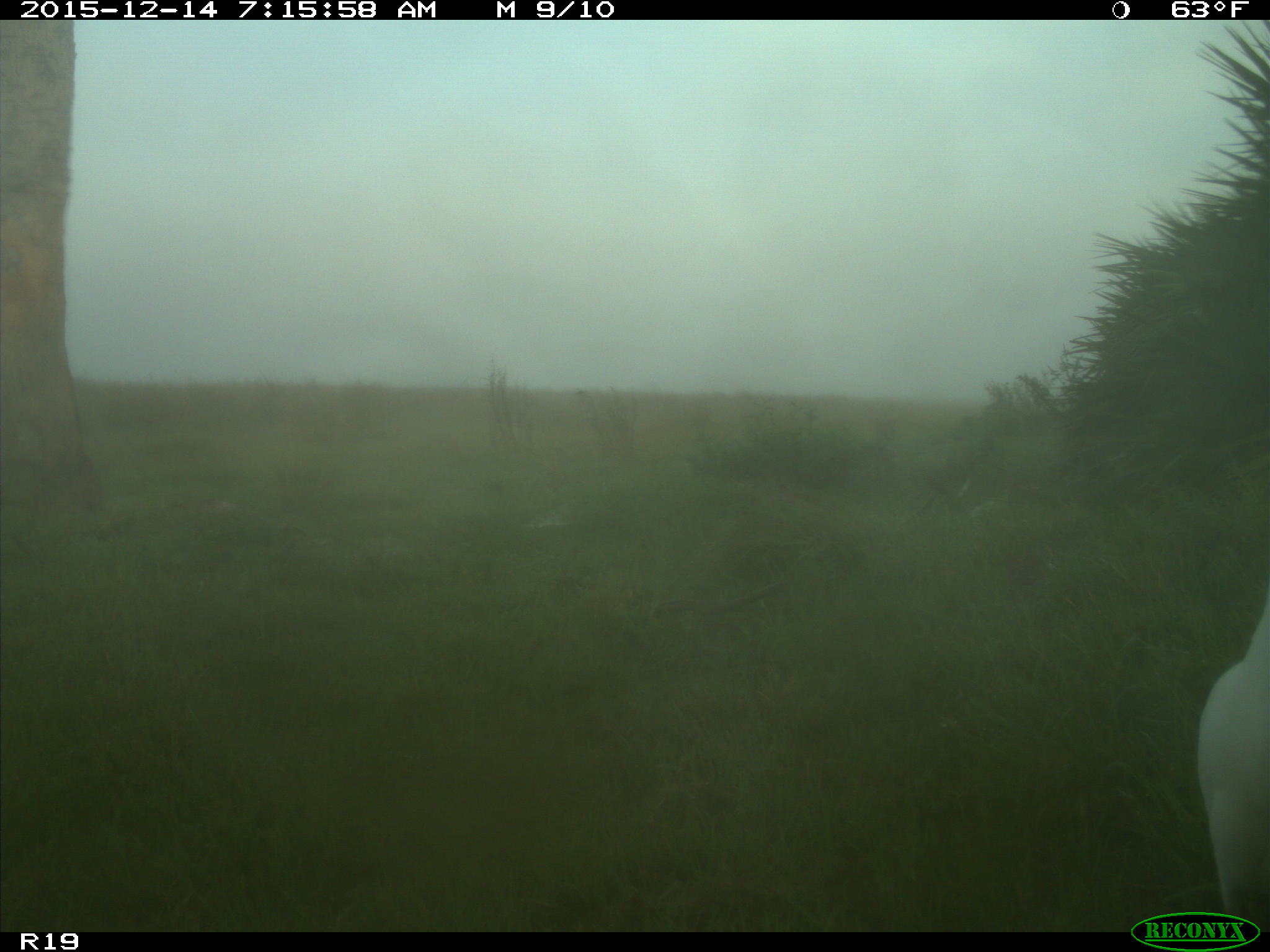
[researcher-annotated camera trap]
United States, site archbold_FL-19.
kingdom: Animalia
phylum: Chordata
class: Mammalia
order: Artiodactyla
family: Bovidae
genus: Bos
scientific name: Bos taurus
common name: domestic cow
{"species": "Bos taurus (domestic cow)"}